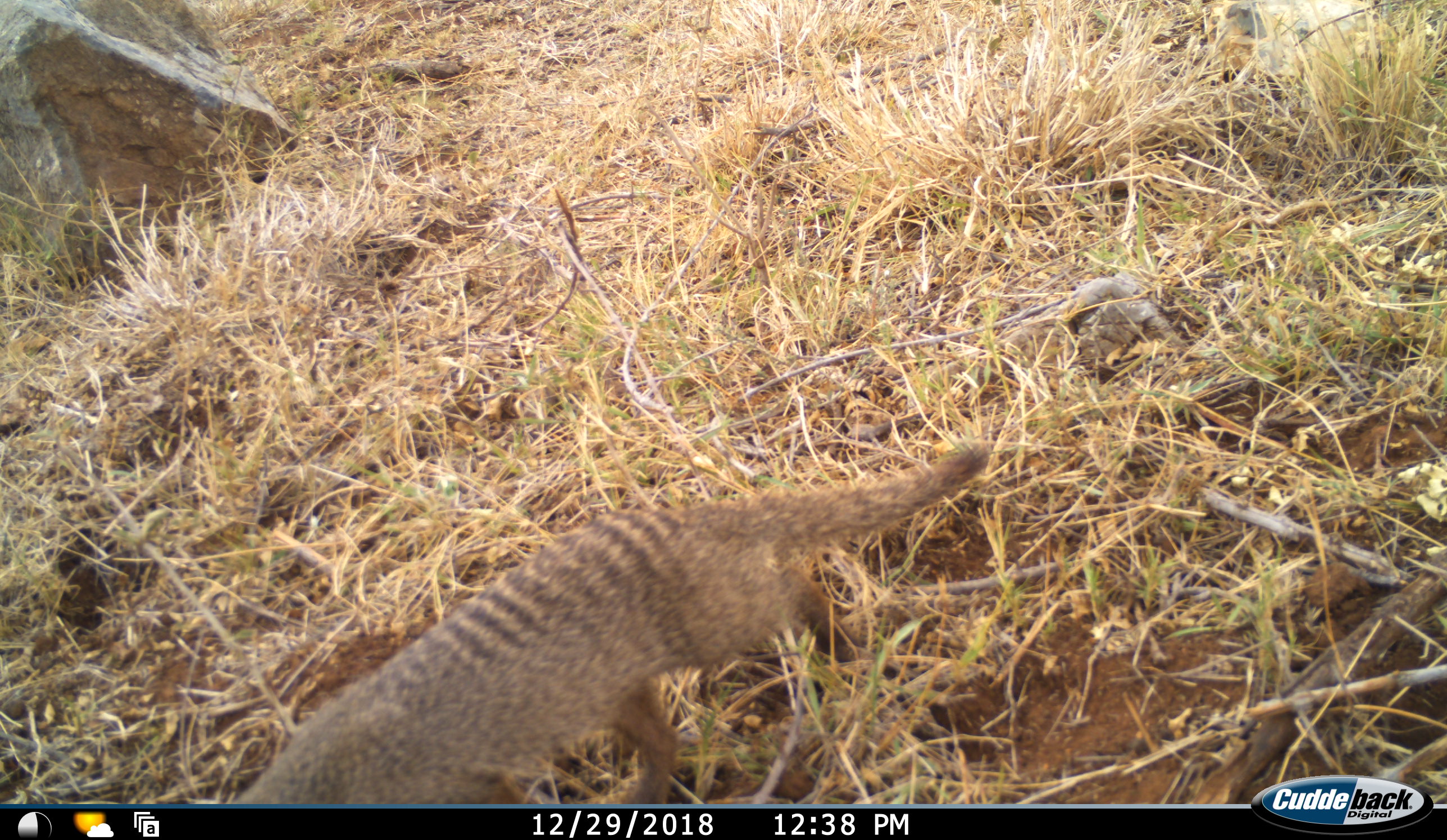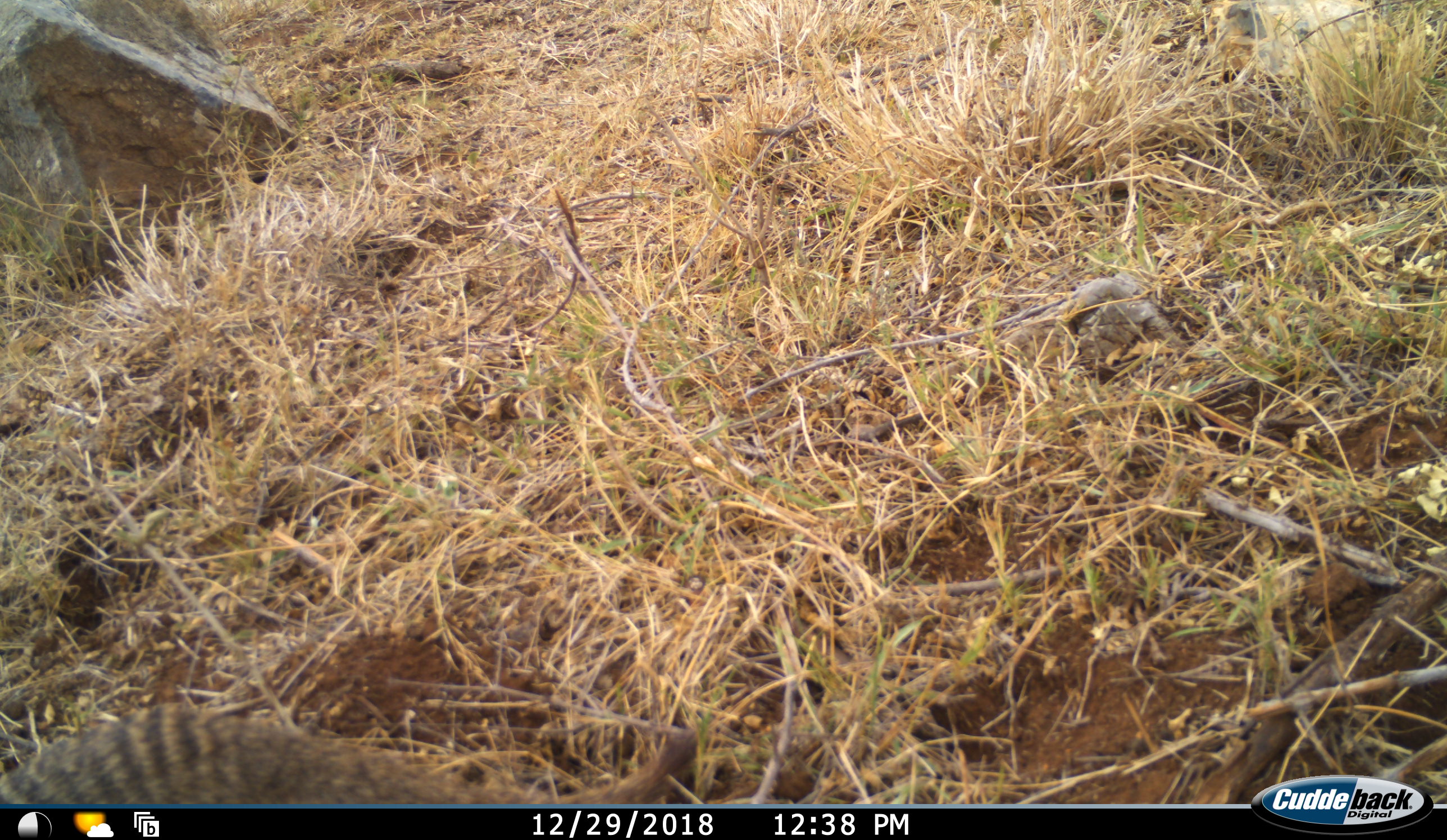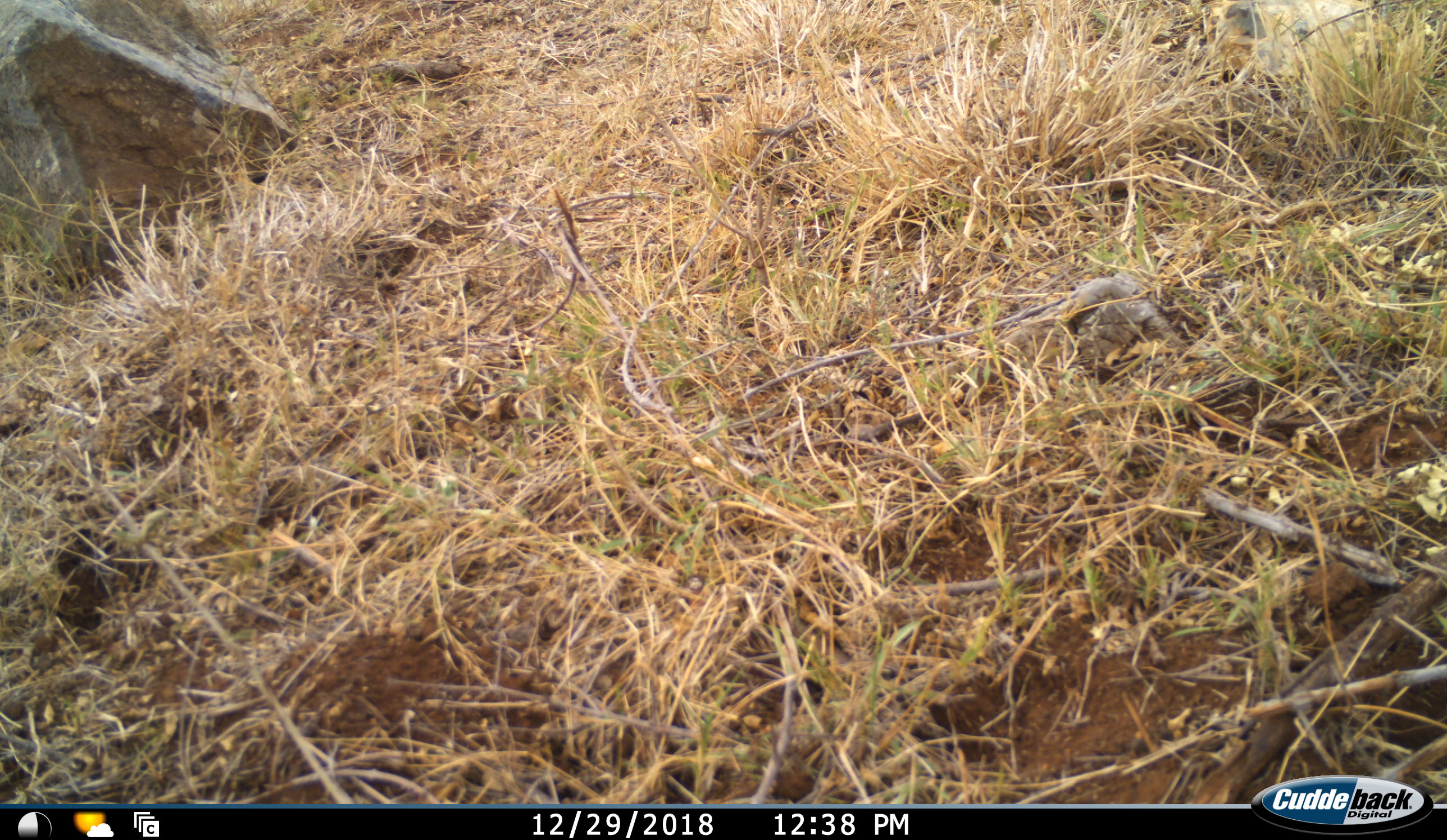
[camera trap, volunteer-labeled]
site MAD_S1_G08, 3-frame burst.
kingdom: Animalia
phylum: Chordata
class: Mammalia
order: Carnivora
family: Herpestidae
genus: Mungos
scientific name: Mungos mungo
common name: banded mongoose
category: mongoosebanded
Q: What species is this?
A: Mongoosebanded (banded mongoose) (Mungos mungo).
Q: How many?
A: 1.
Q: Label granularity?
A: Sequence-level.